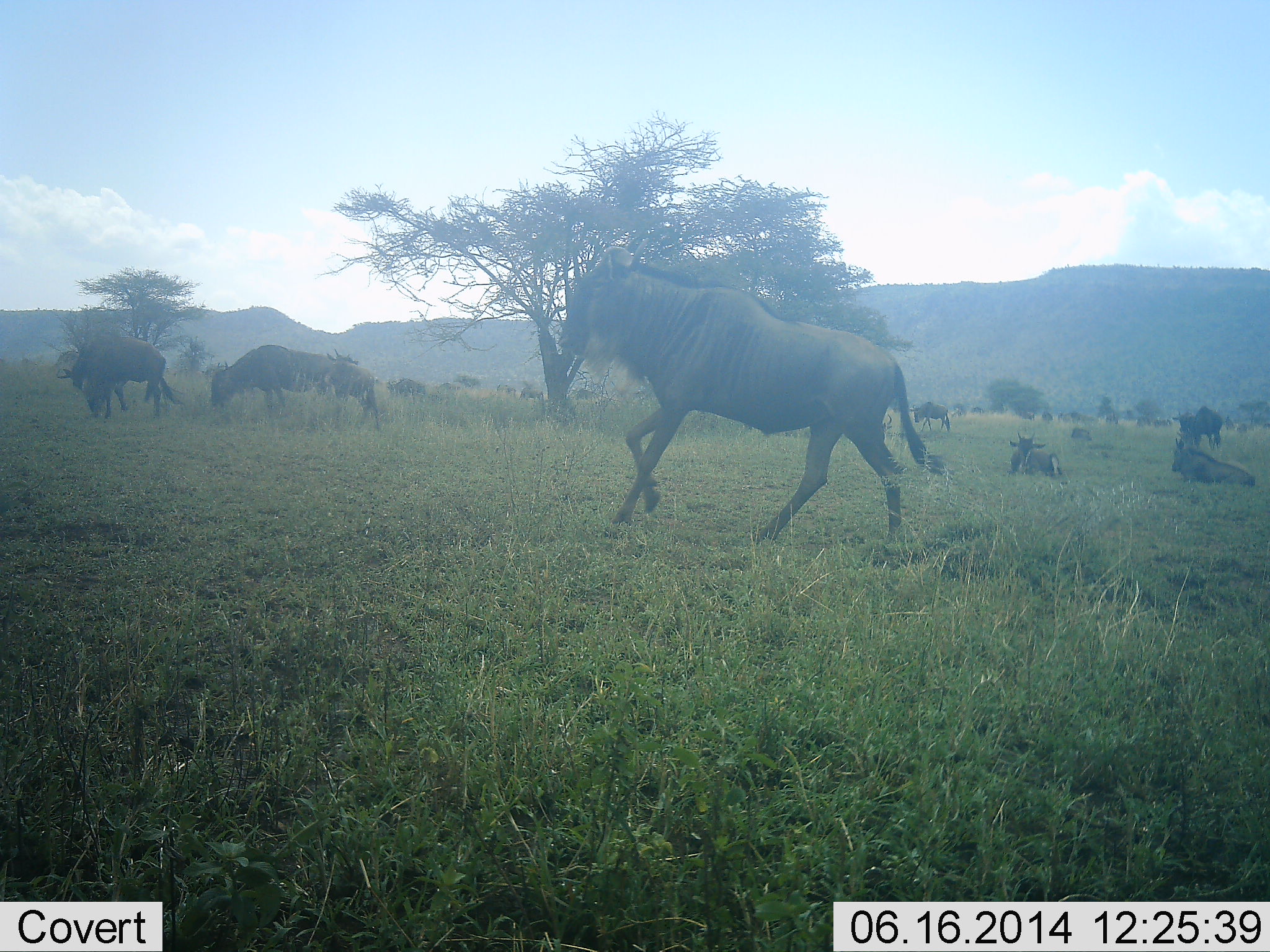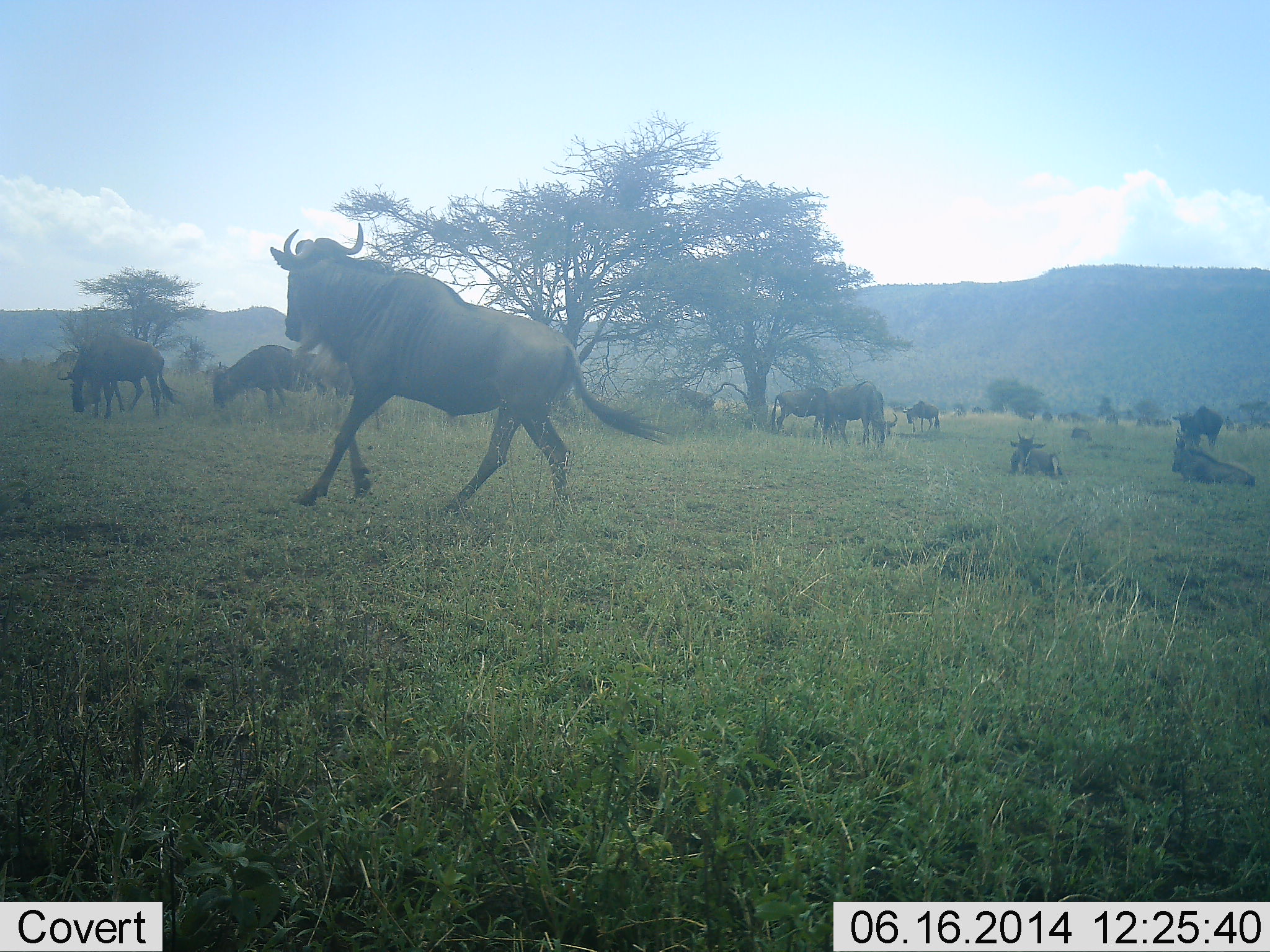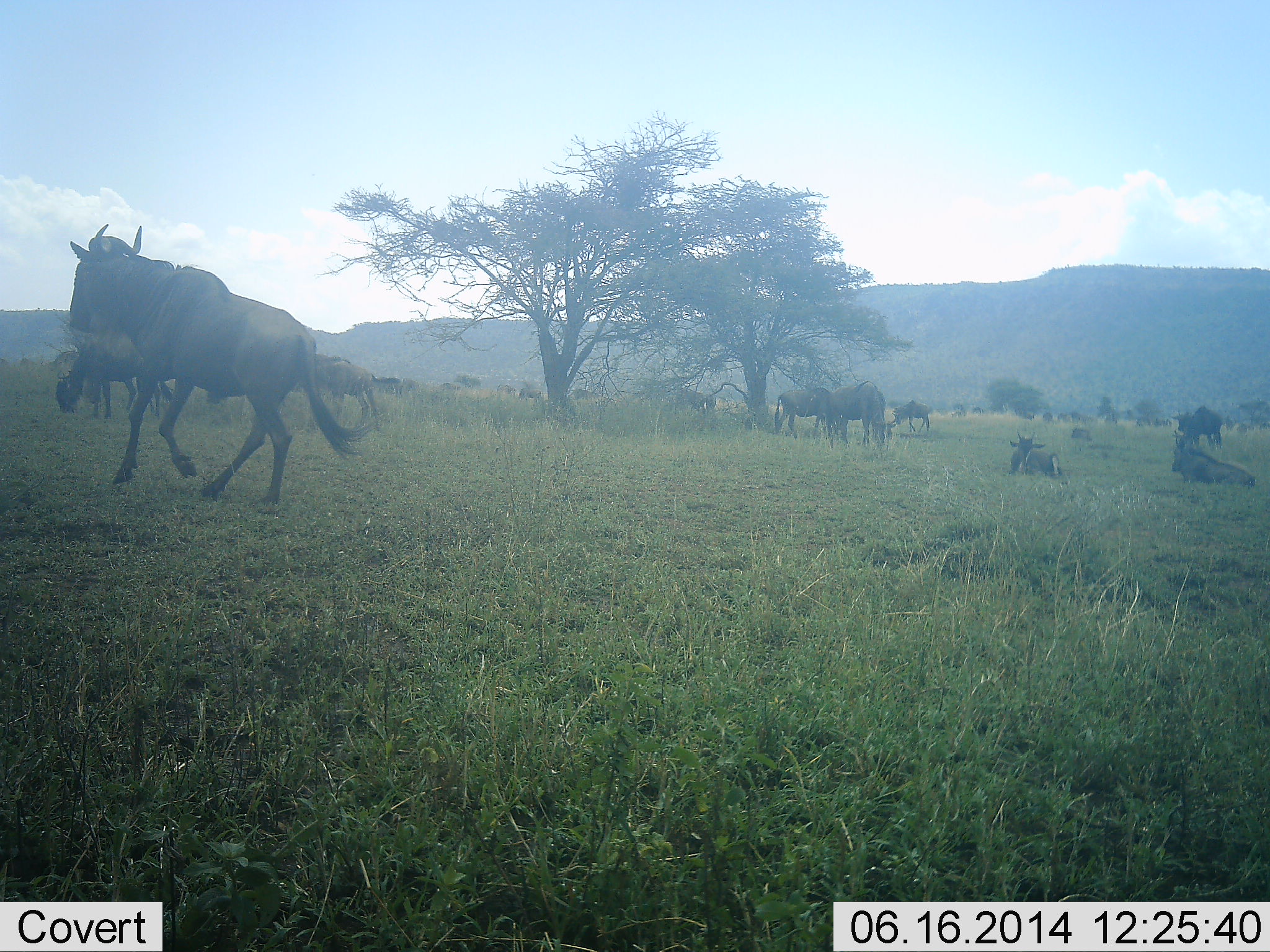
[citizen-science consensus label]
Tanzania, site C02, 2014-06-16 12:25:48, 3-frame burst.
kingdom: Animalia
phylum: Chordata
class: Mammalia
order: Artiodactyla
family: Bovidae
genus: Connochaetes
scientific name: Connochaetes taurinus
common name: blue wildebeest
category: wildebeest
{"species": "wildebeest (blue wildebeest) (Connochaetes taurinus)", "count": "11-50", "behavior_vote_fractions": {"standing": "70%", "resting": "80%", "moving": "90%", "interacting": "0%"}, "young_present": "0%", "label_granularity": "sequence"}